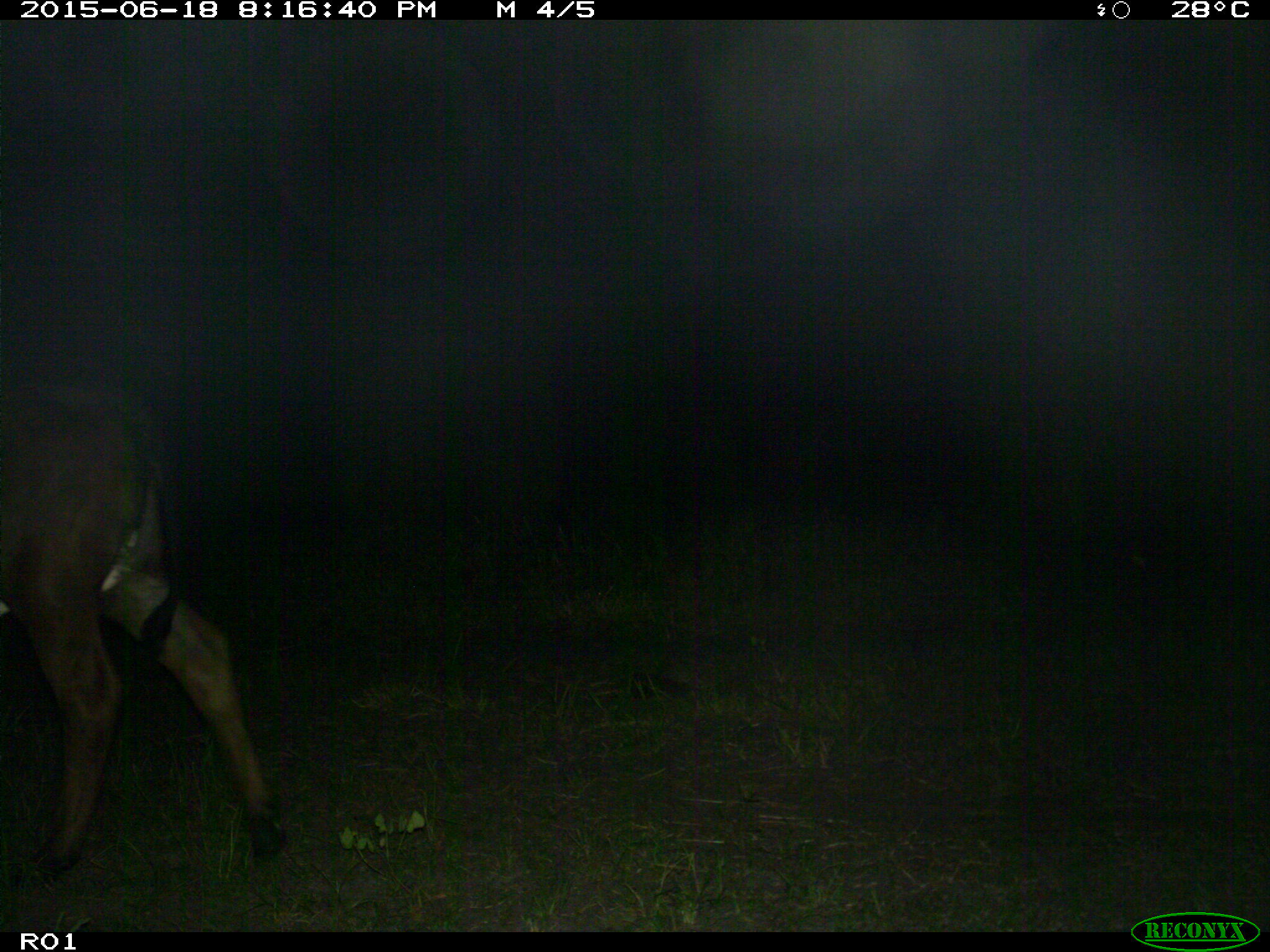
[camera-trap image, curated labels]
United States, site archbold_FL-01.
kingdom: Animalia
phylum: Chordata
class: Mammalia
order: Artiodactyla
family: Bovidae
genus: Bos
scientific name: Bos taurus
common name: domestic cow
Bos taurus (domestic cow).